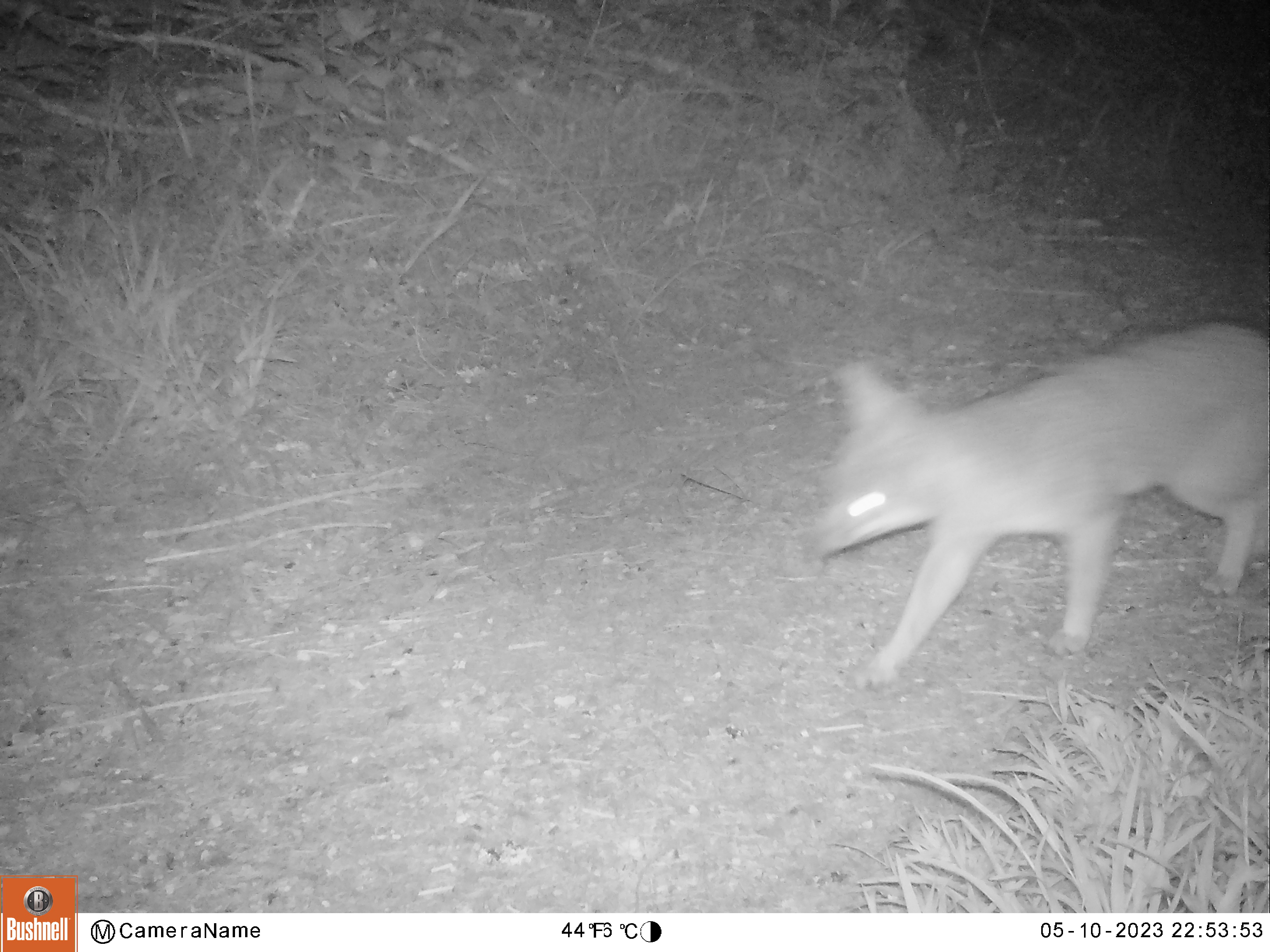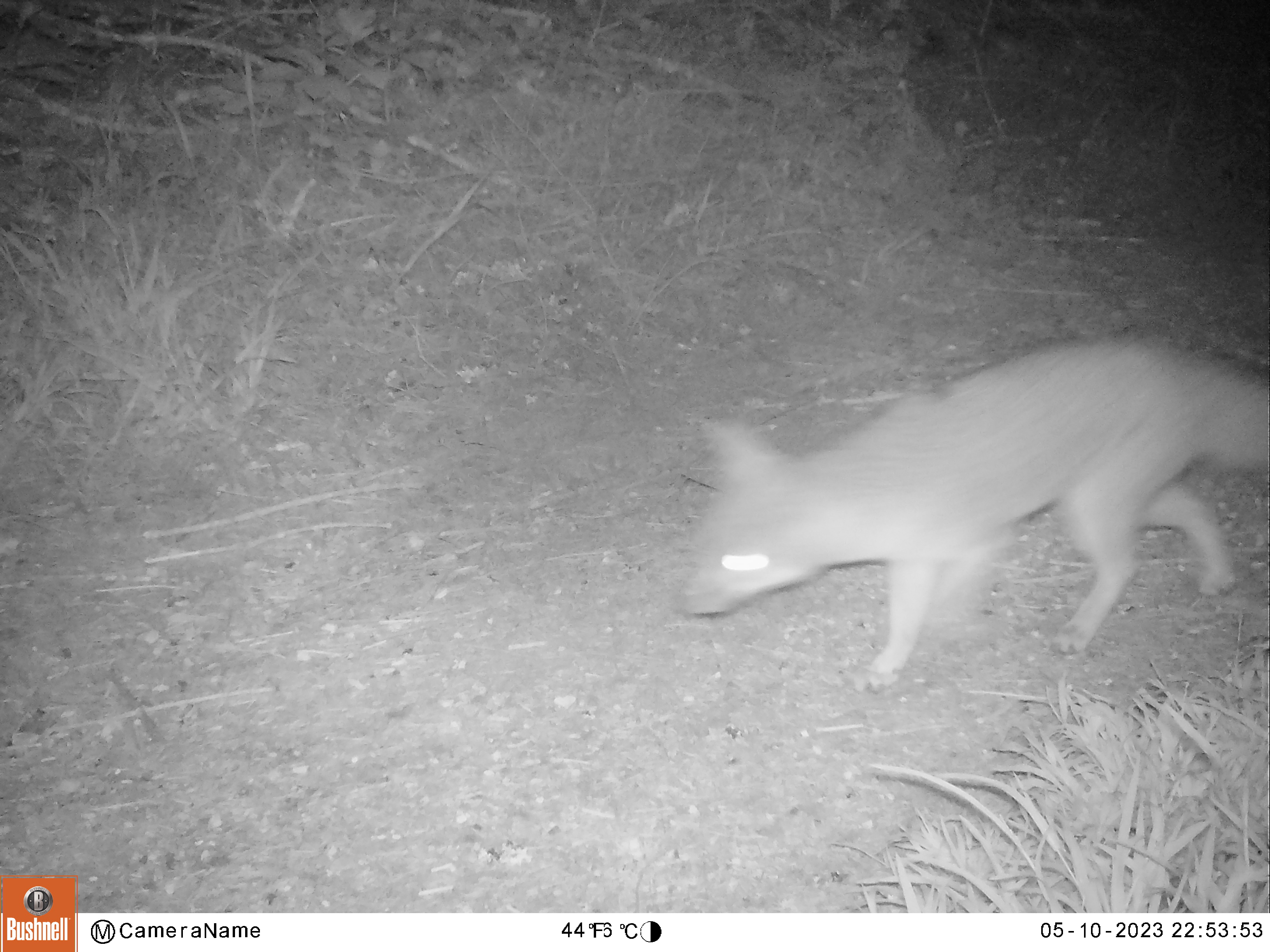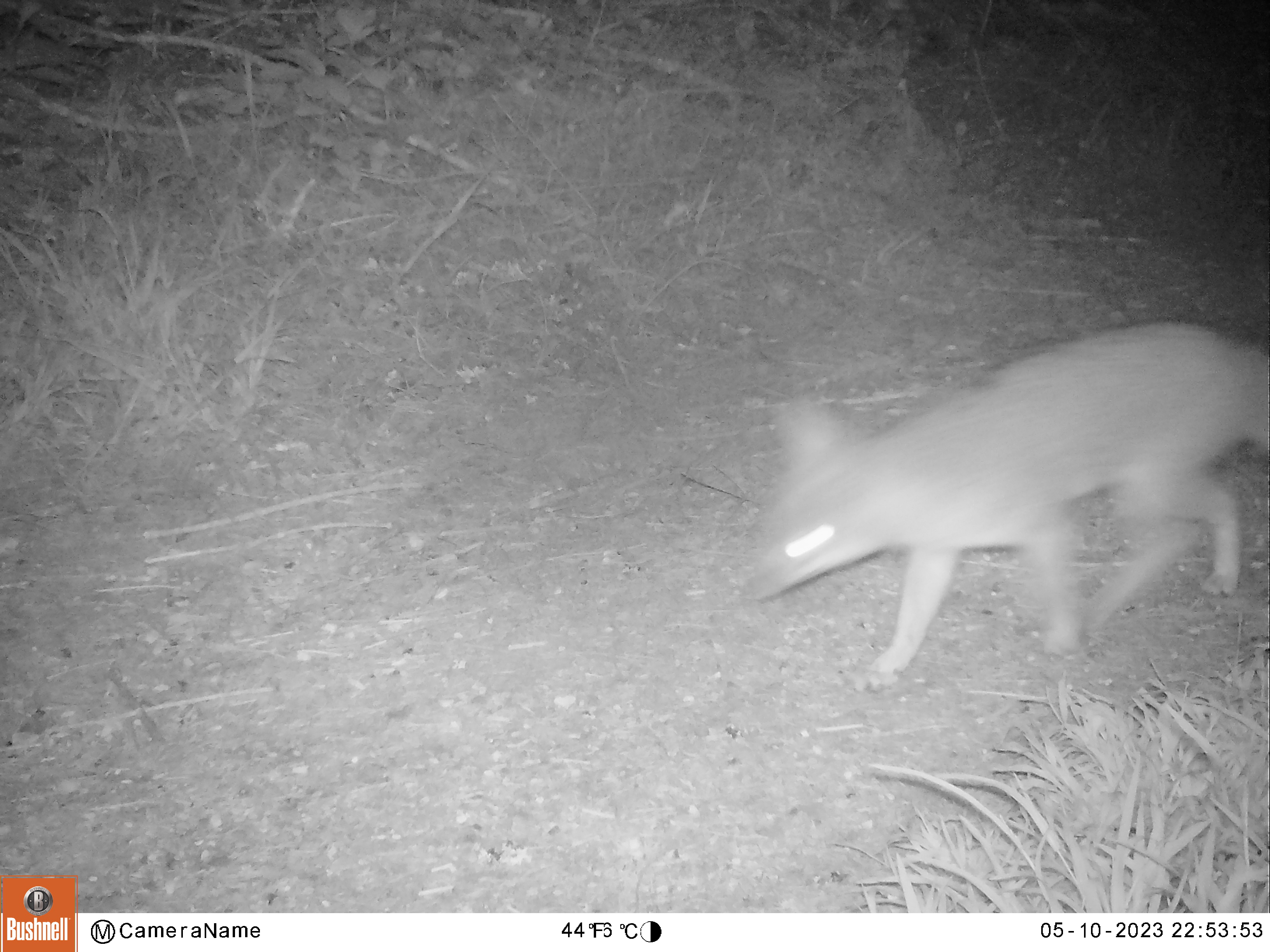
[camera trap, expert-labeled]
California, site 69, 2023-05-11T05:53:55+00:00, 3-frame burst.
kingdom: Animalia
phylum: Chordata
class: Mammalia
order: Carnivora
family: Canidae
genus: Urocyon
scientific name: Urocyon cinereoargenteus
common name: gray fox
Gray fox (Urocyon cinereoargenteus).